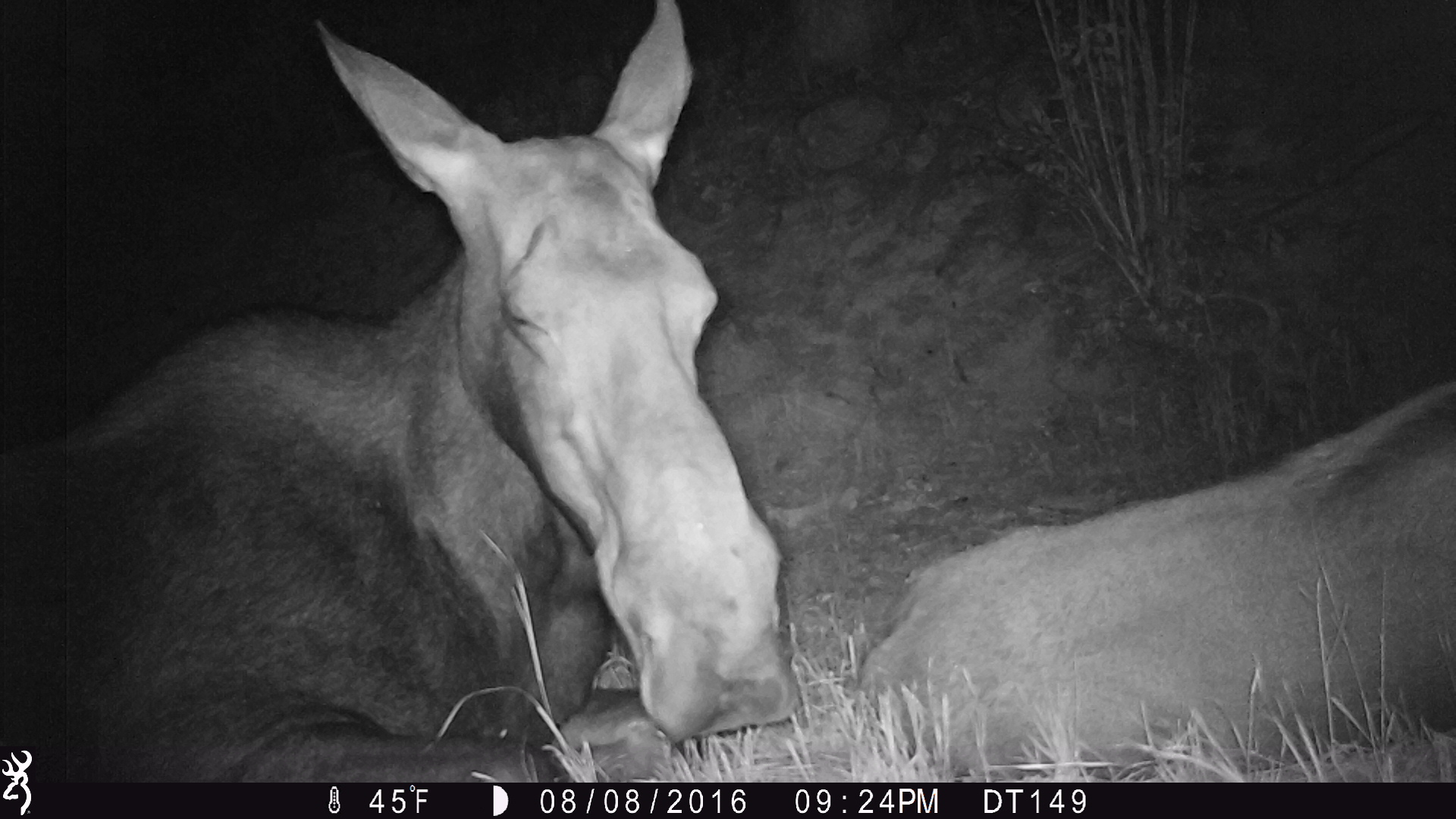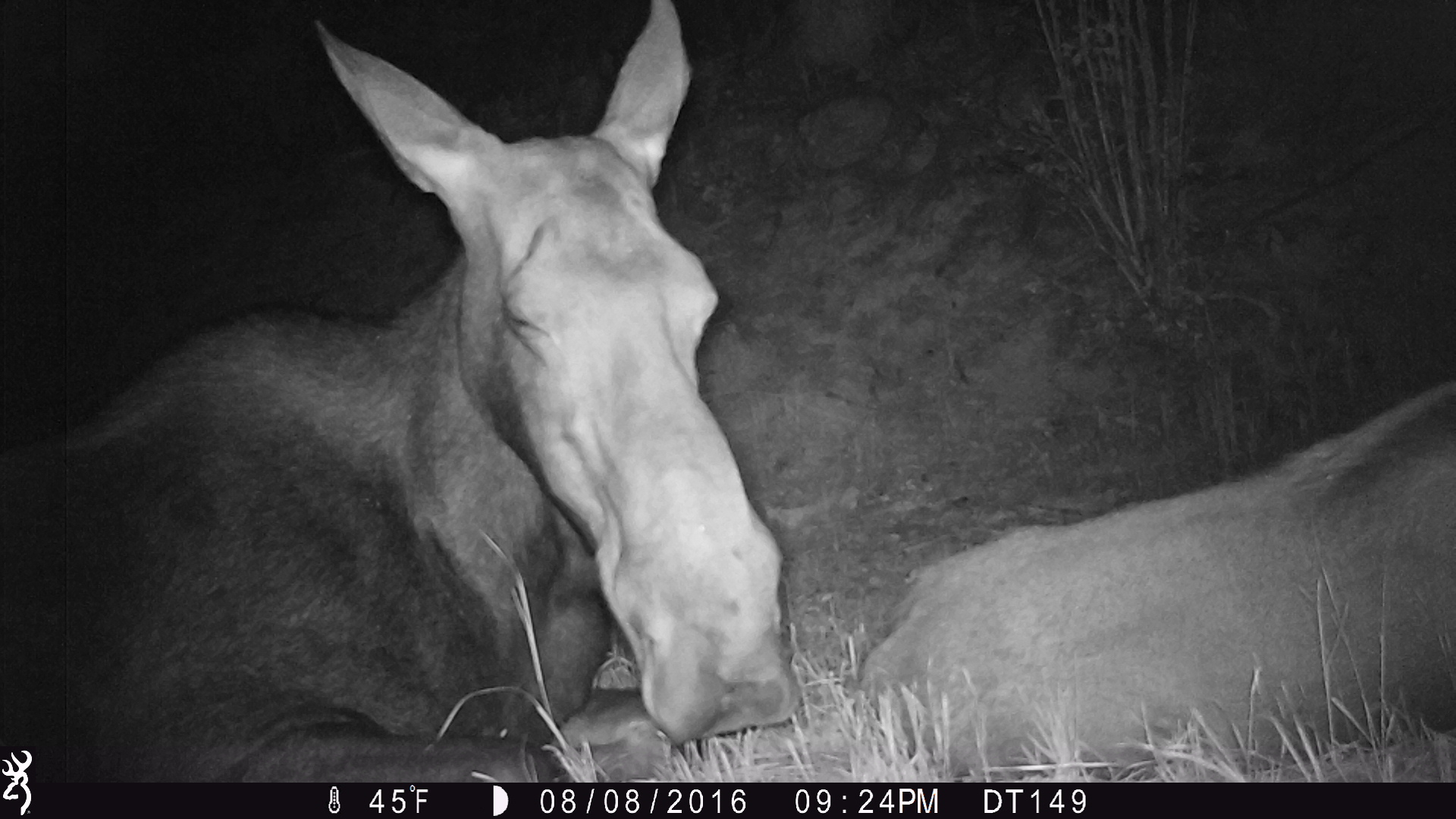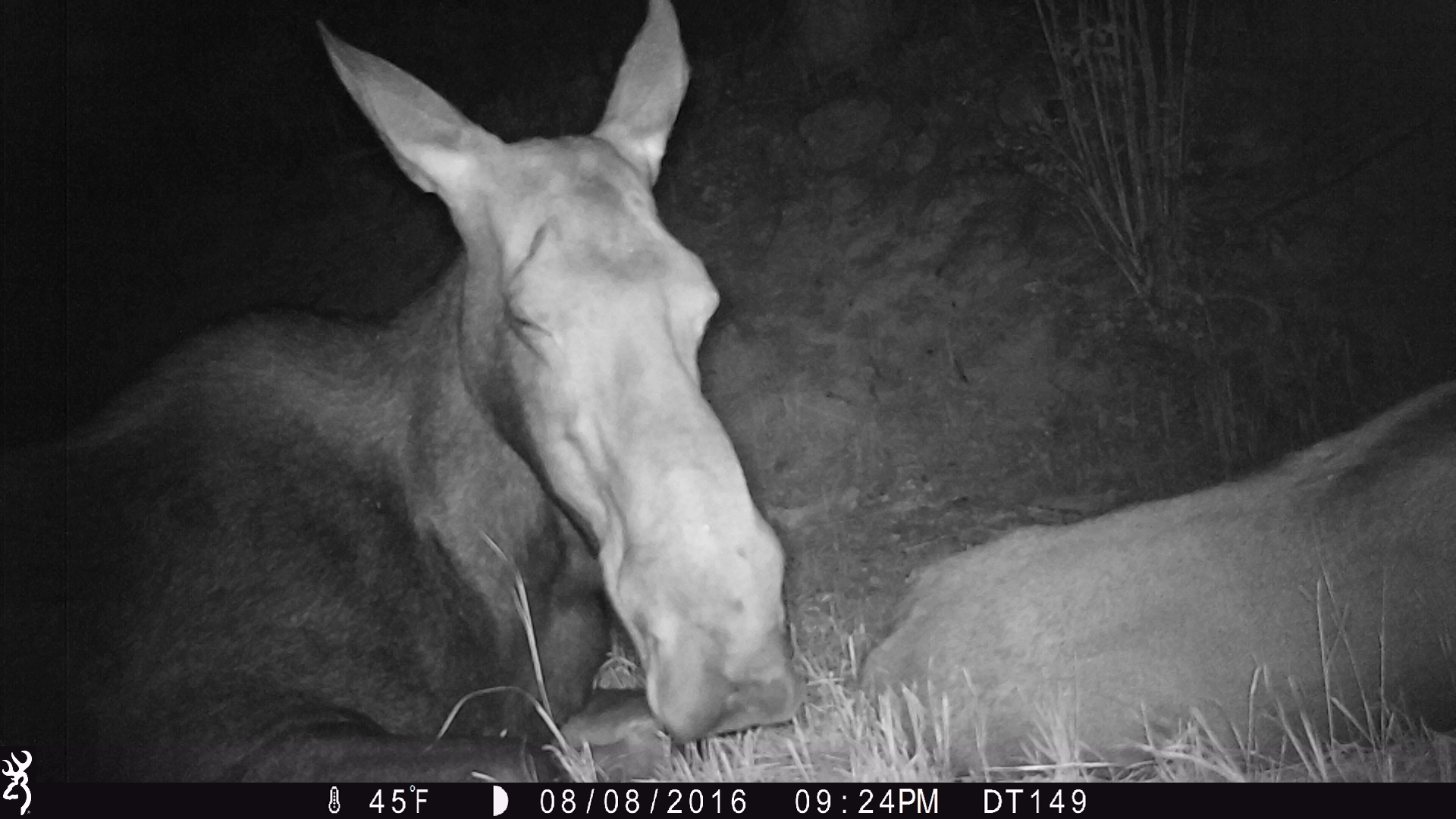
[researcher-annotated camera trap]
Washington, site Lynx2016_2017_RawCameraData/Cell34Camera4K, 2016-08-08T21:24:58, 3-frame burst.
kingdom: Animalia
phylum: Chordata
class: Mammalia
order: Artiodactyla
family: Cervidae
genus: Alces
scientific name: Alces alces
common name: moose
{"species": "Alces alces (moose)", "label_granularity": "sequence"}